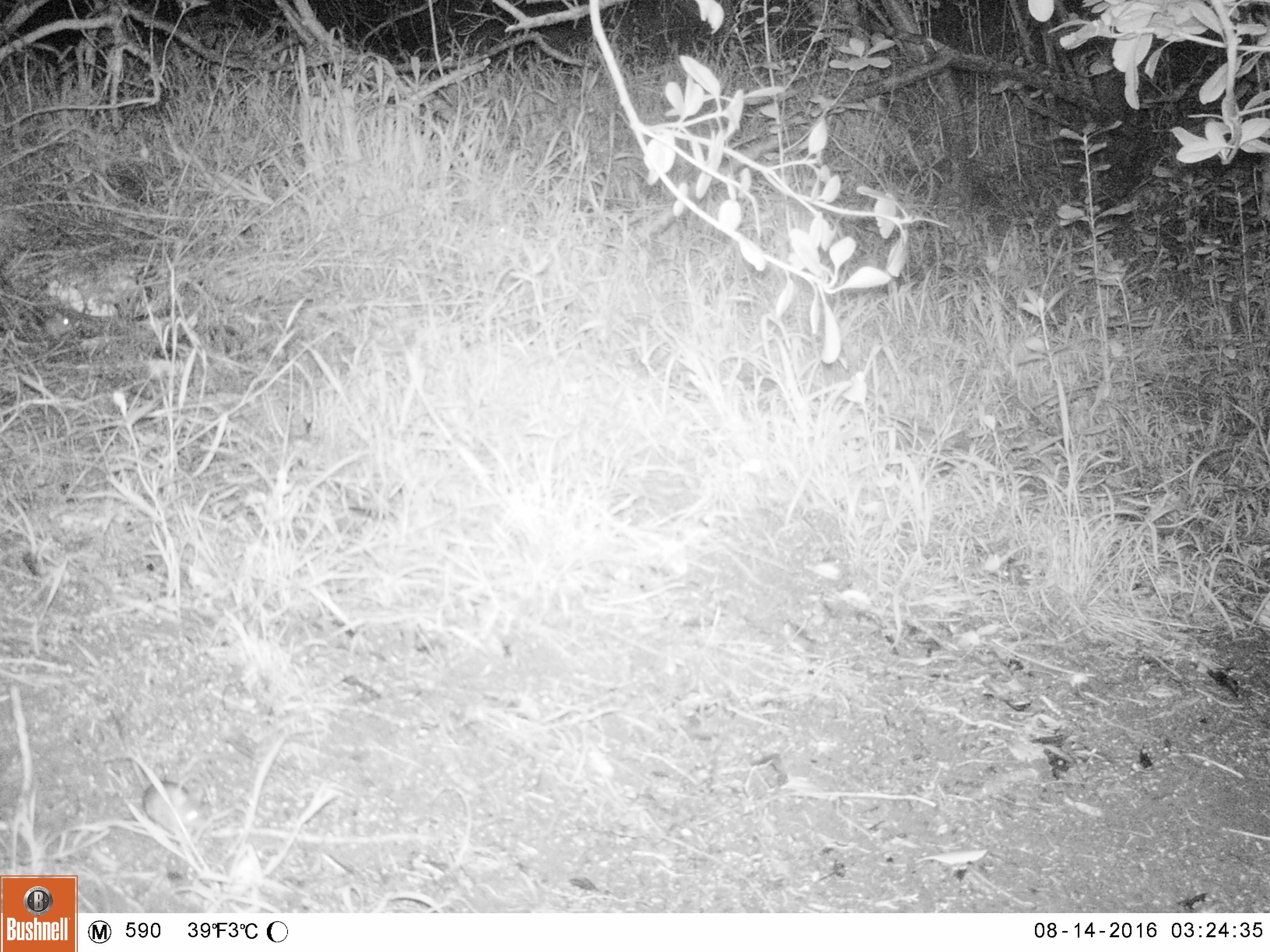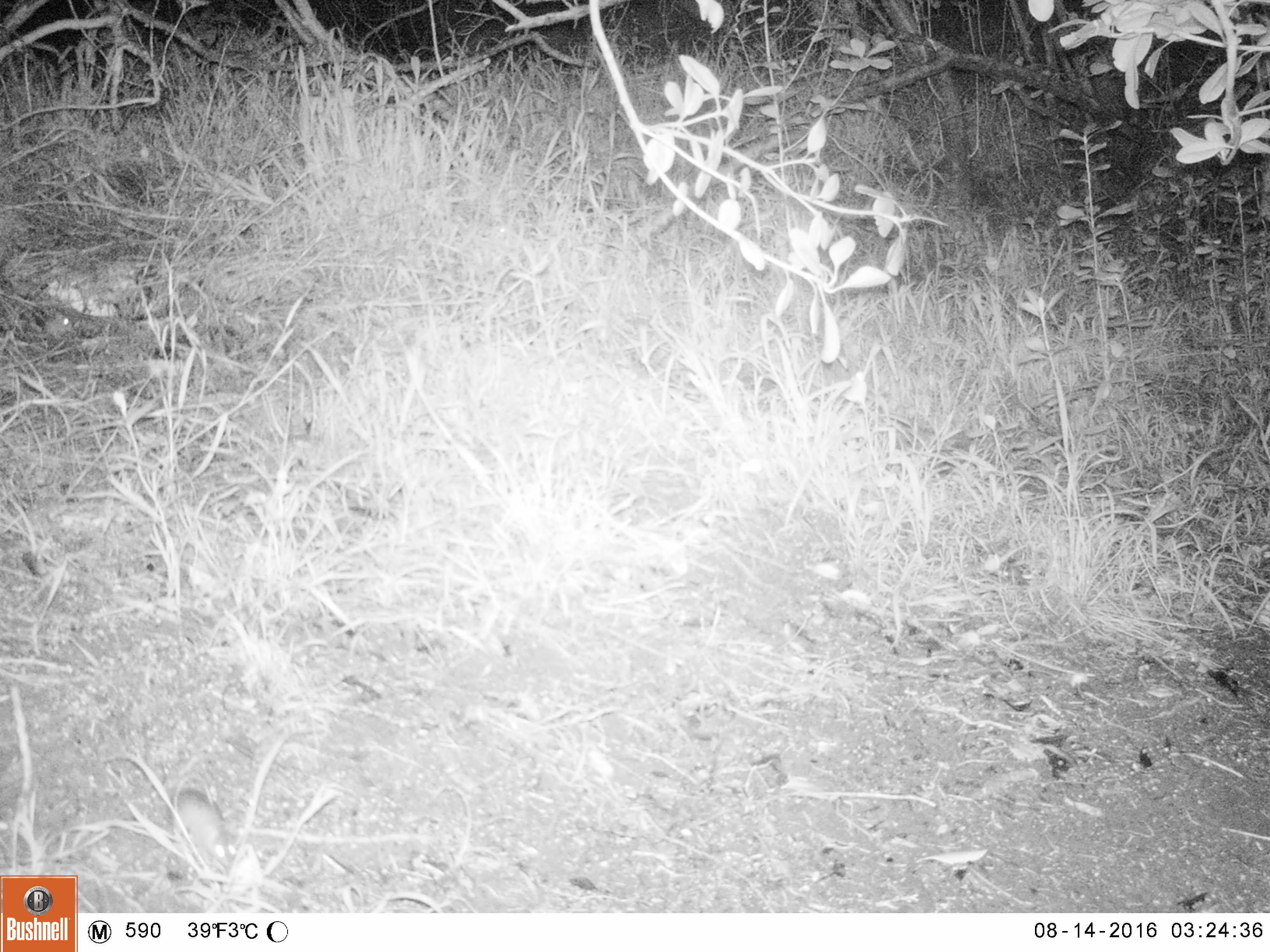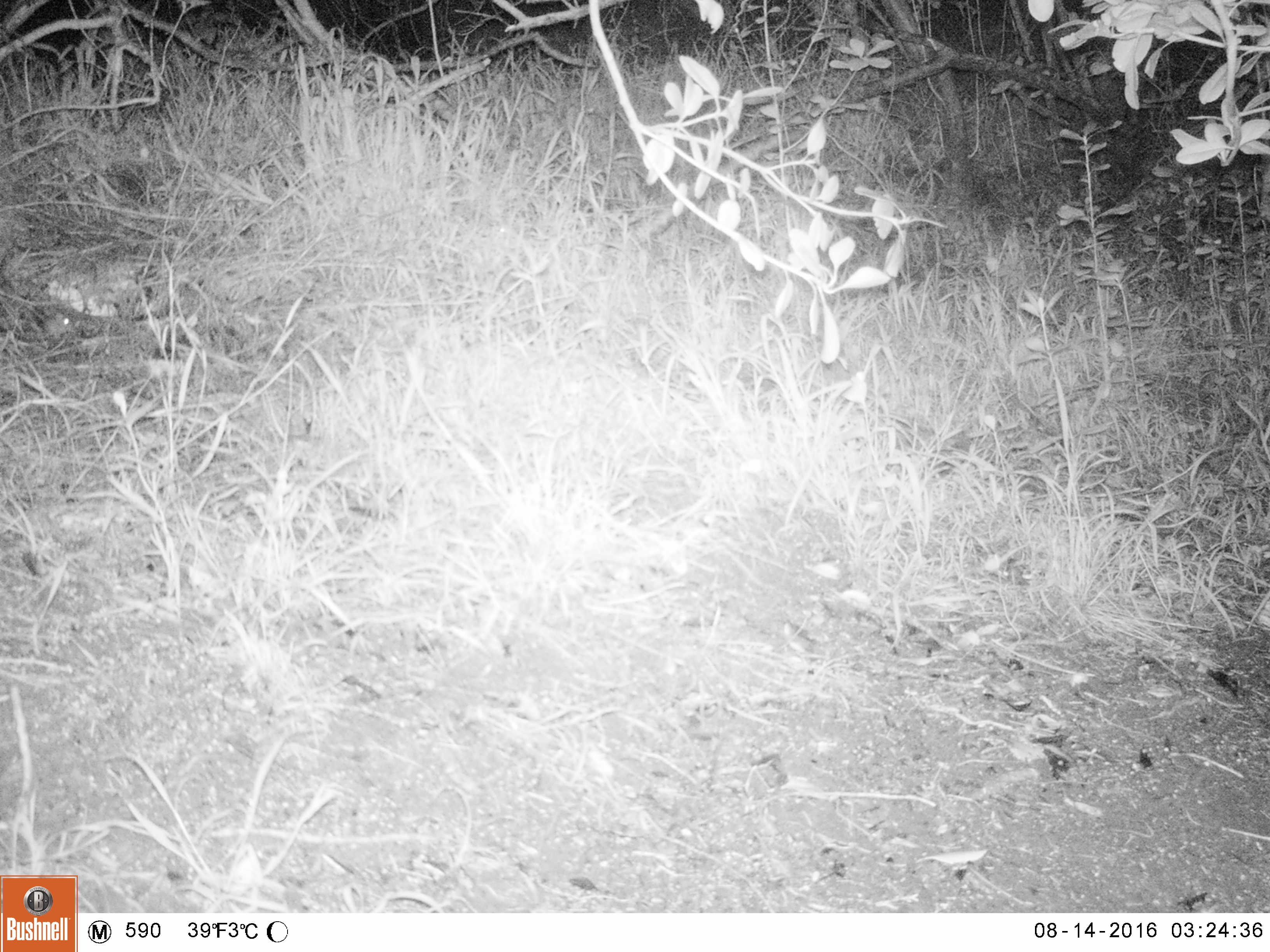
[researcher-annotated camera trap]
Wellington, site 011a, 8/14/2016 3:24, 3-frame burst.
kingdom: Animalia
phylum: Chordata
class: Mammalia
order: Rodentia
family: Muridae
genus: Mus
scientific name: Mus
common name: mouse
Mouse (Mus).